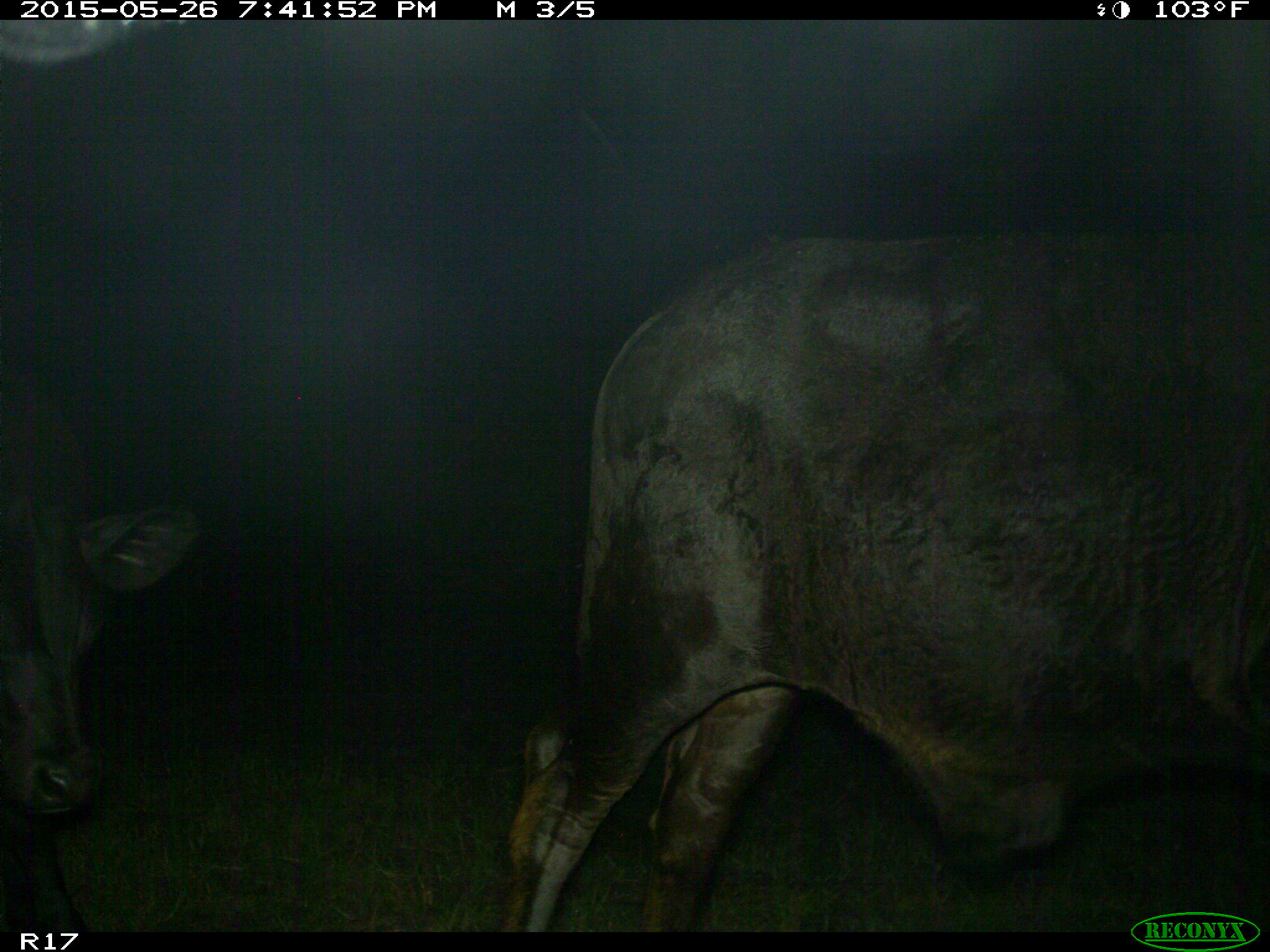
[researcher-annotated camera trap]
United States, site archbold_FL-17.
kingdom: Animalia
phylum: Chordata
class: Mammalia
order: Artiodactyla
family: Bovidae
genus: Bos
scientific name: Bos taurus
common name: domestic cow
Bos taurus (domestic cow).